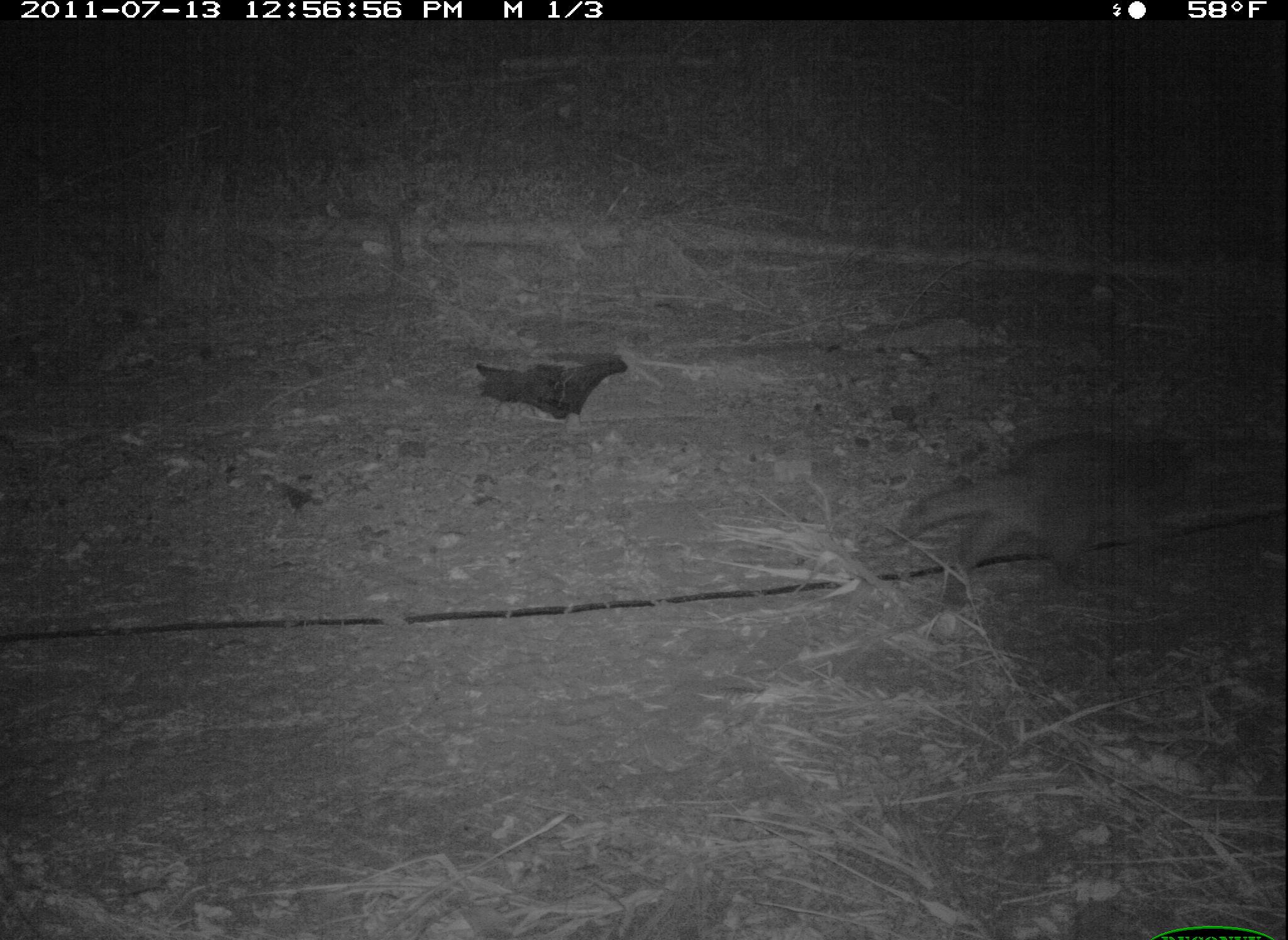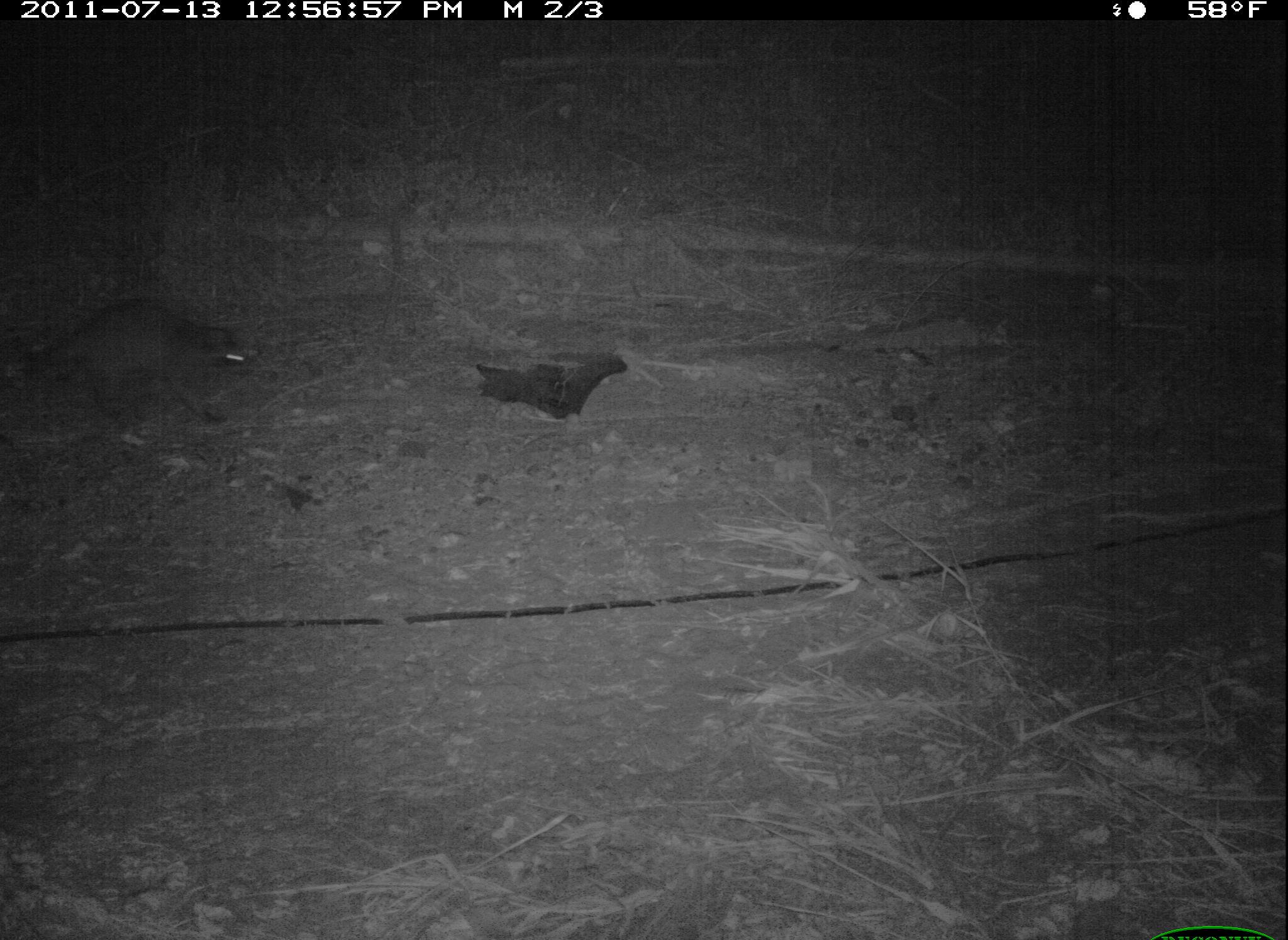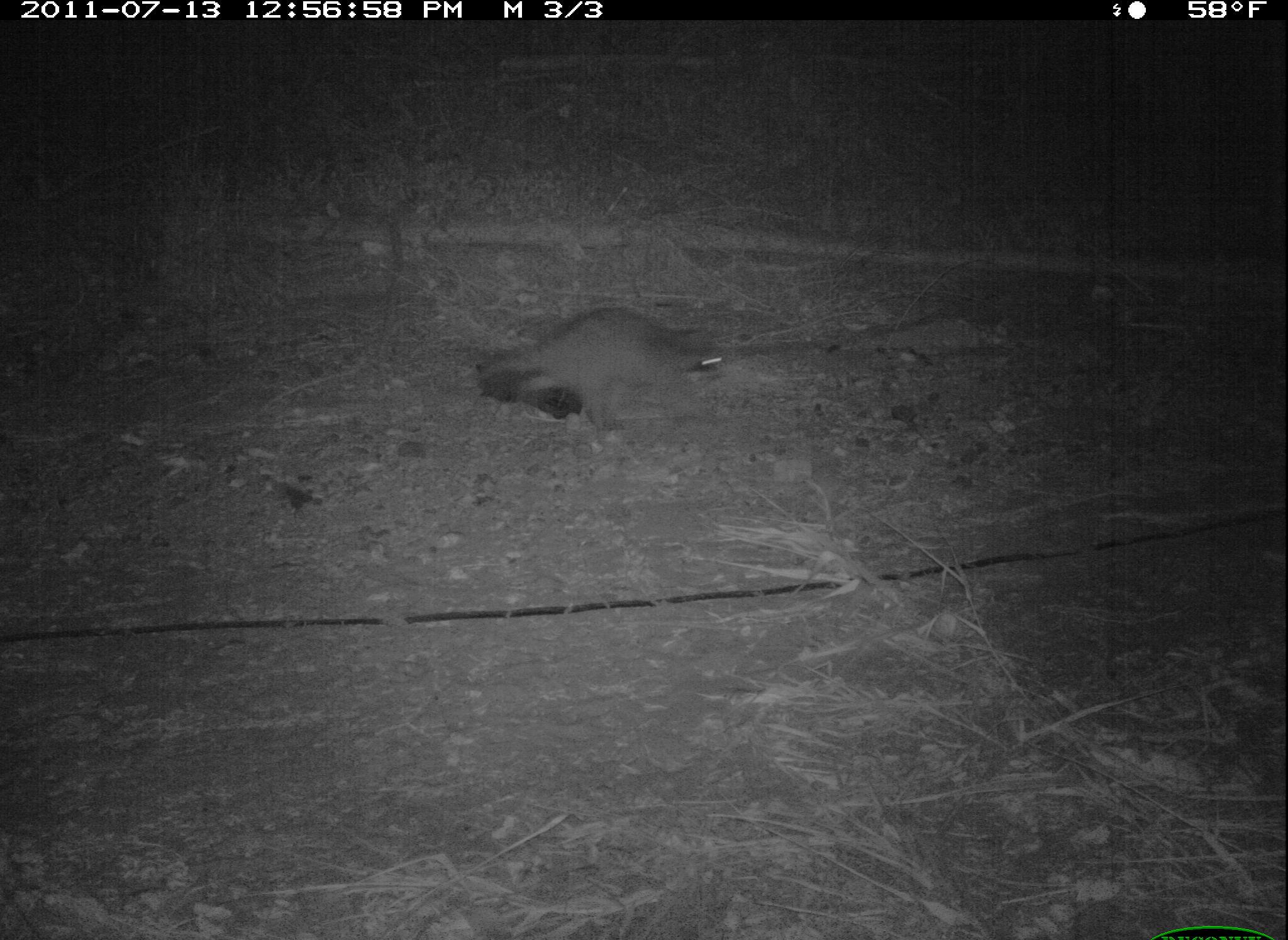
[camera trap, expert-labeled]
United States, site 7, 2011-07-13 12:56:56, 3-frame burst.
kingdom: Animalia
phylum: Chordata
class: Mammalia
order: Carnivora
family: Procyonidae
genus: Procyon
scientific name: Procyon lotor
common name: raccoon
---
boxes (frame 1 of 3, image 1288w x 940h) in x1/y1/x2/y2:
raccoon: 890/420/1201/625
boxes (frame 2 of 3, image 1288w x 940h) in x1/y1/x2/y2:
raccoon: 18/296/282/428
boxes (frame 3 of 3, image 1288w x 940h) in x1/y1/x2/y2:
raccoon: 472/303/749/440